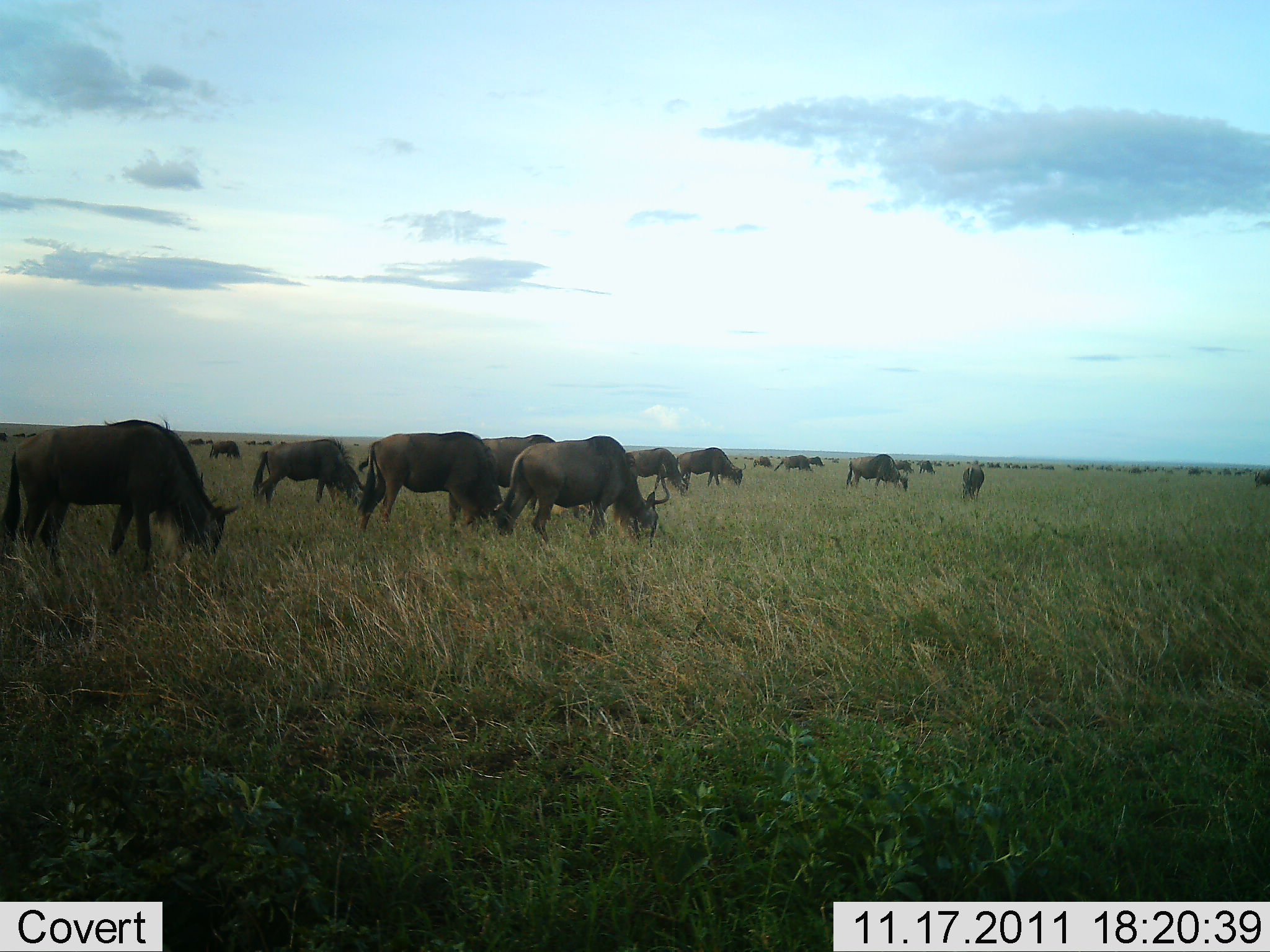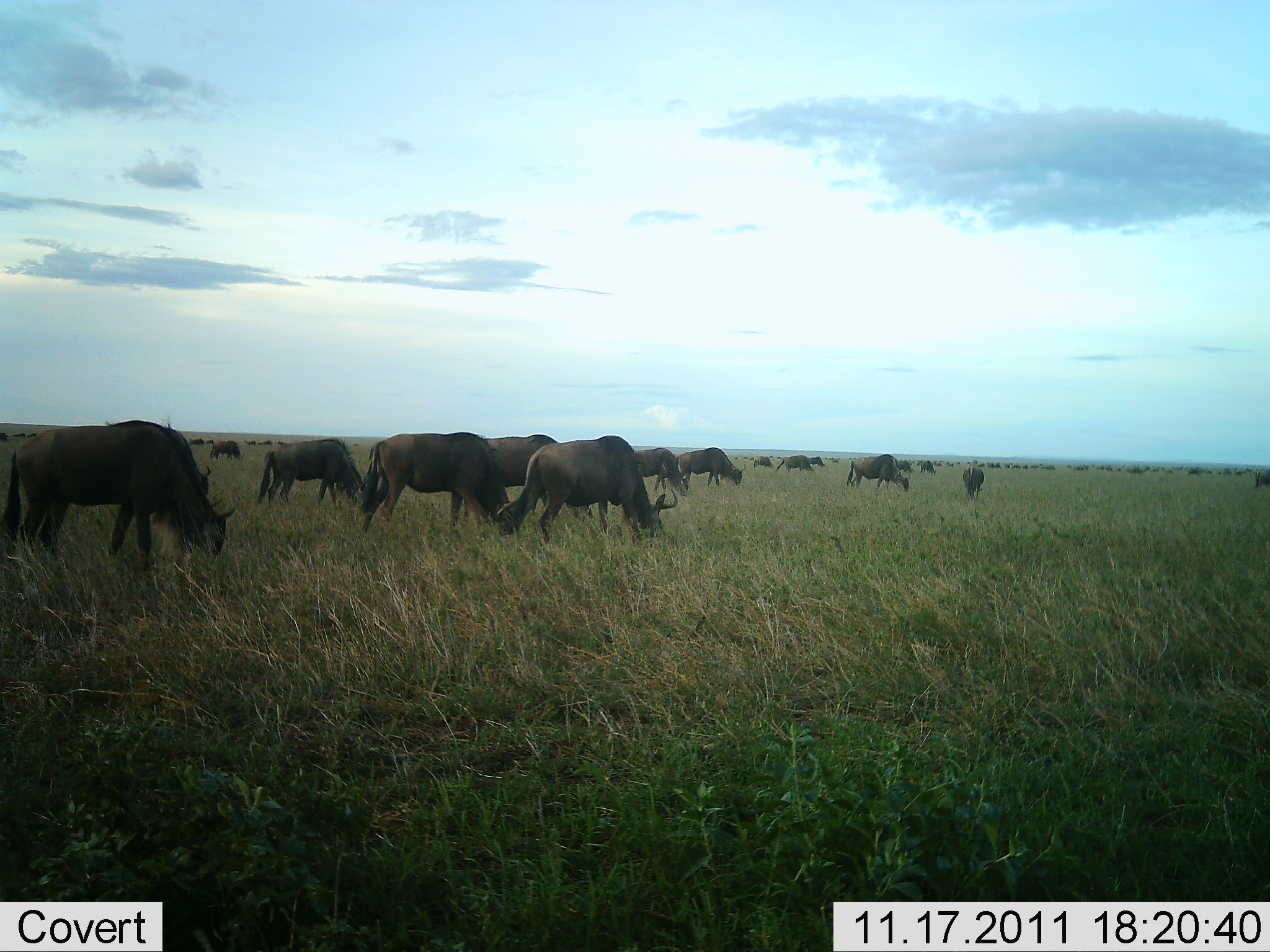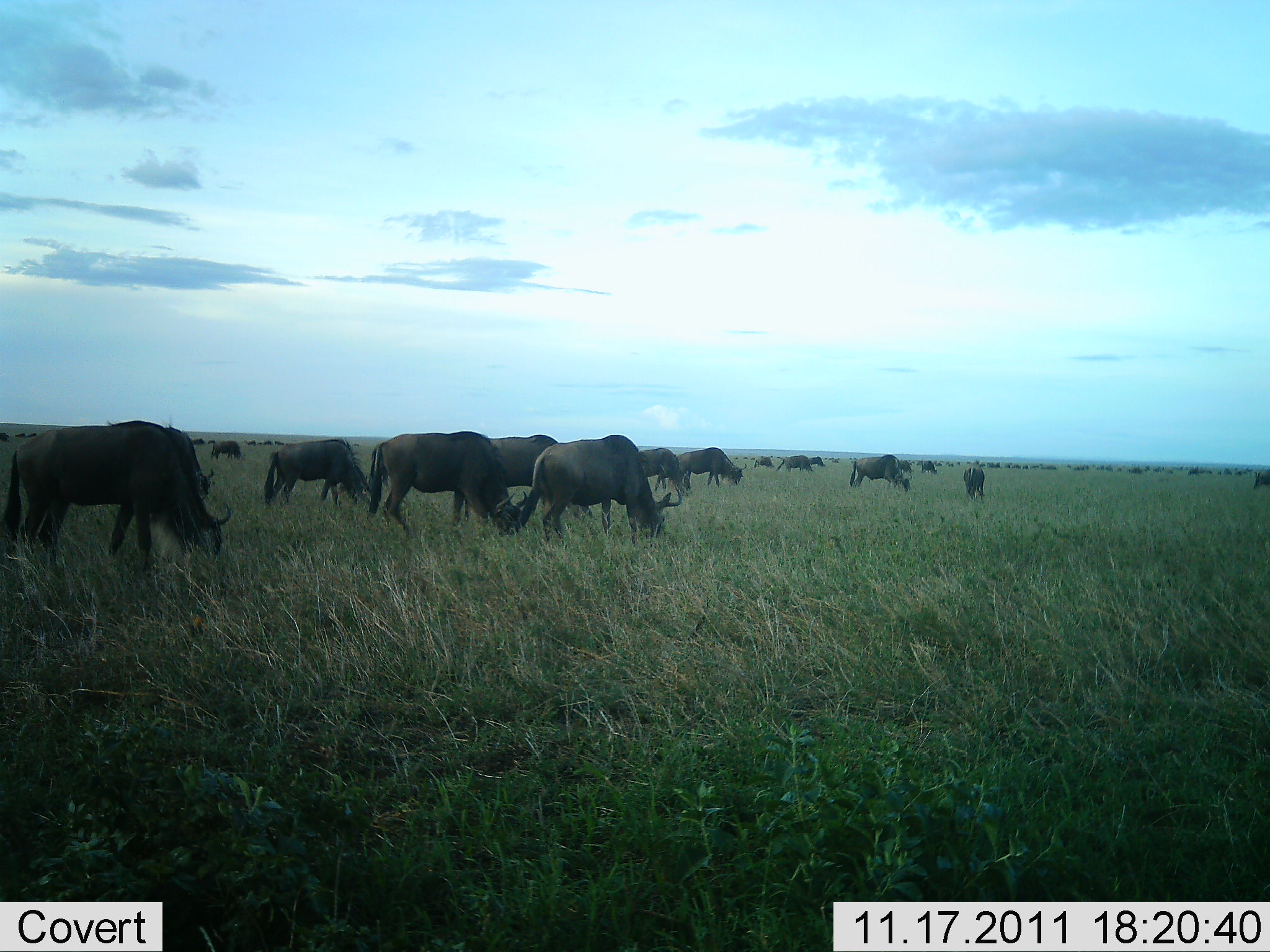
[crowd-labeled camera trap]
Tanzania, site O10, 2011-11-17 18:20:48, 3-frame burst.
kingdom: Animalia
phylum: Chordata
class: Mammalia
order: Artiodactyla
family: Bovidae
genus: Connochaetes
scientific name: Connochaetes taurinus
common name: blue wildebeest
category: wildebeest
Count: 11-50.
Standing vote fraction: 27%.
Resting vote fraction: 0%.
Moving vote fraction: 27%.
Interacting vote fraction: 0%.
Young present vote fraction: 0%.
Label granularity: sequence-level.